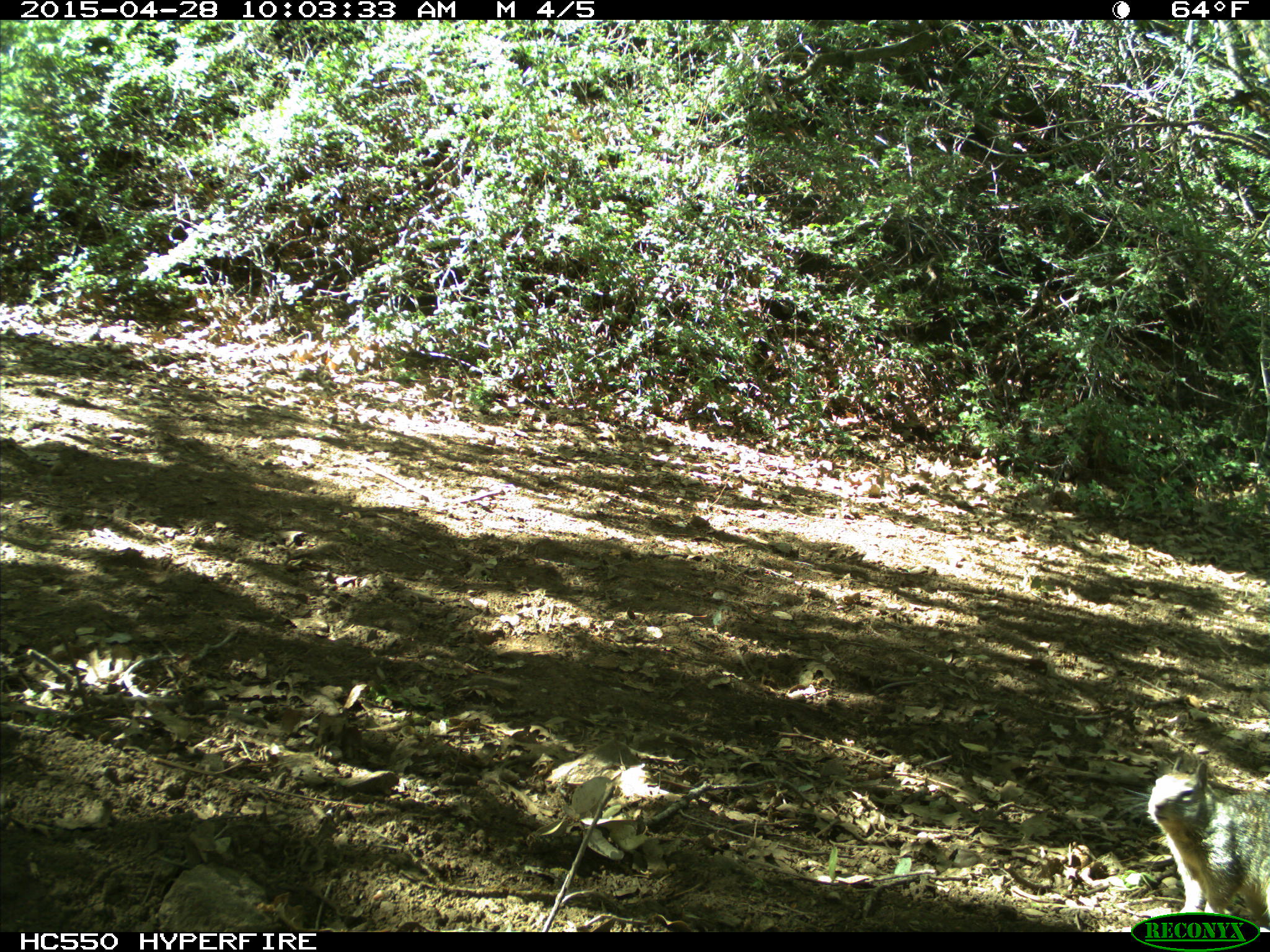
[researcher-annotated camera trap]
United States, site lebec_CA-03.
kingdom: Animalia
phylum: Chordata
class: Mammalia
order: Rodentia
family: Sciuridae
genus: Otospermophilus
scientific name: Otospermophilus beecheyi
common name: california ground squirrel